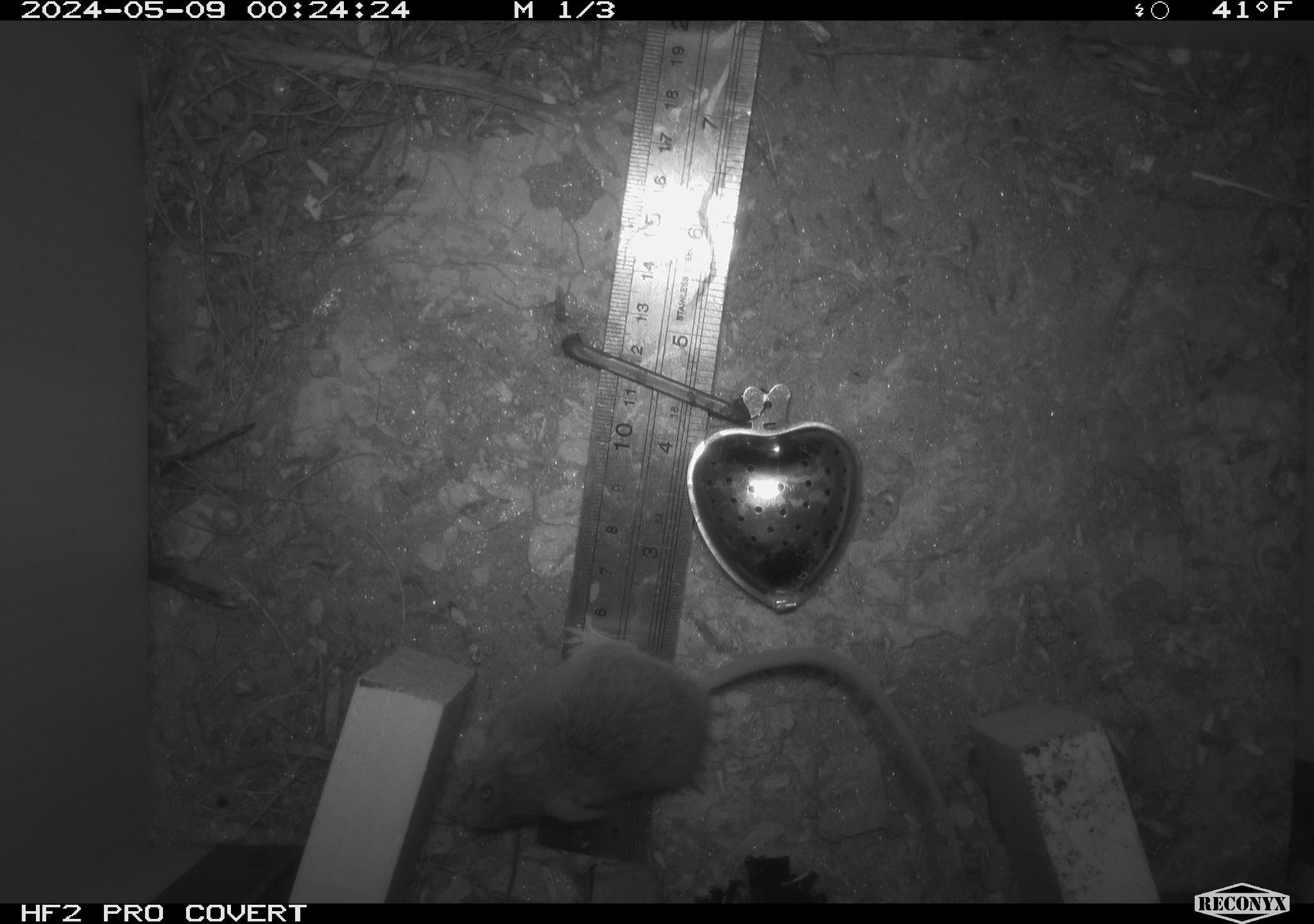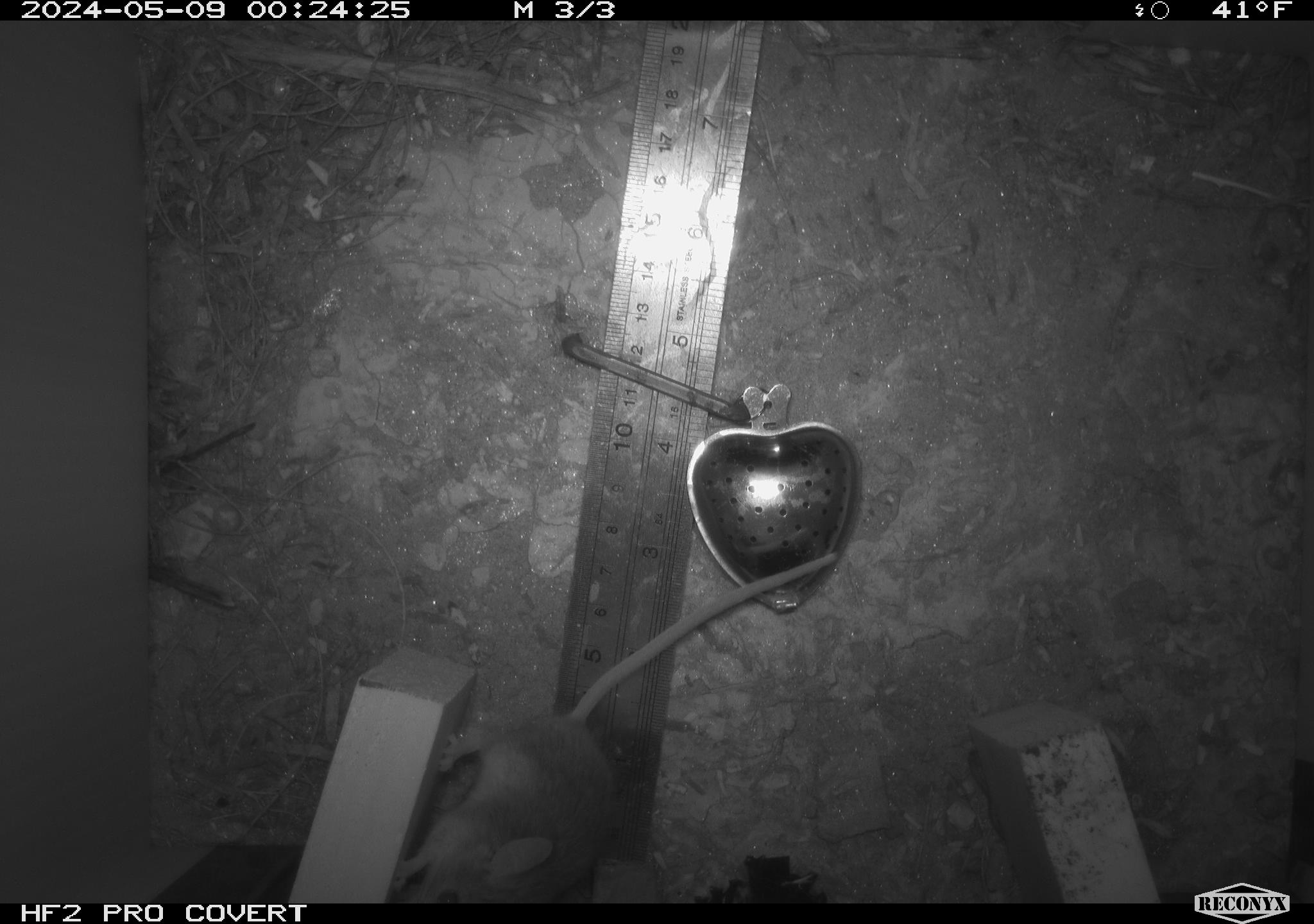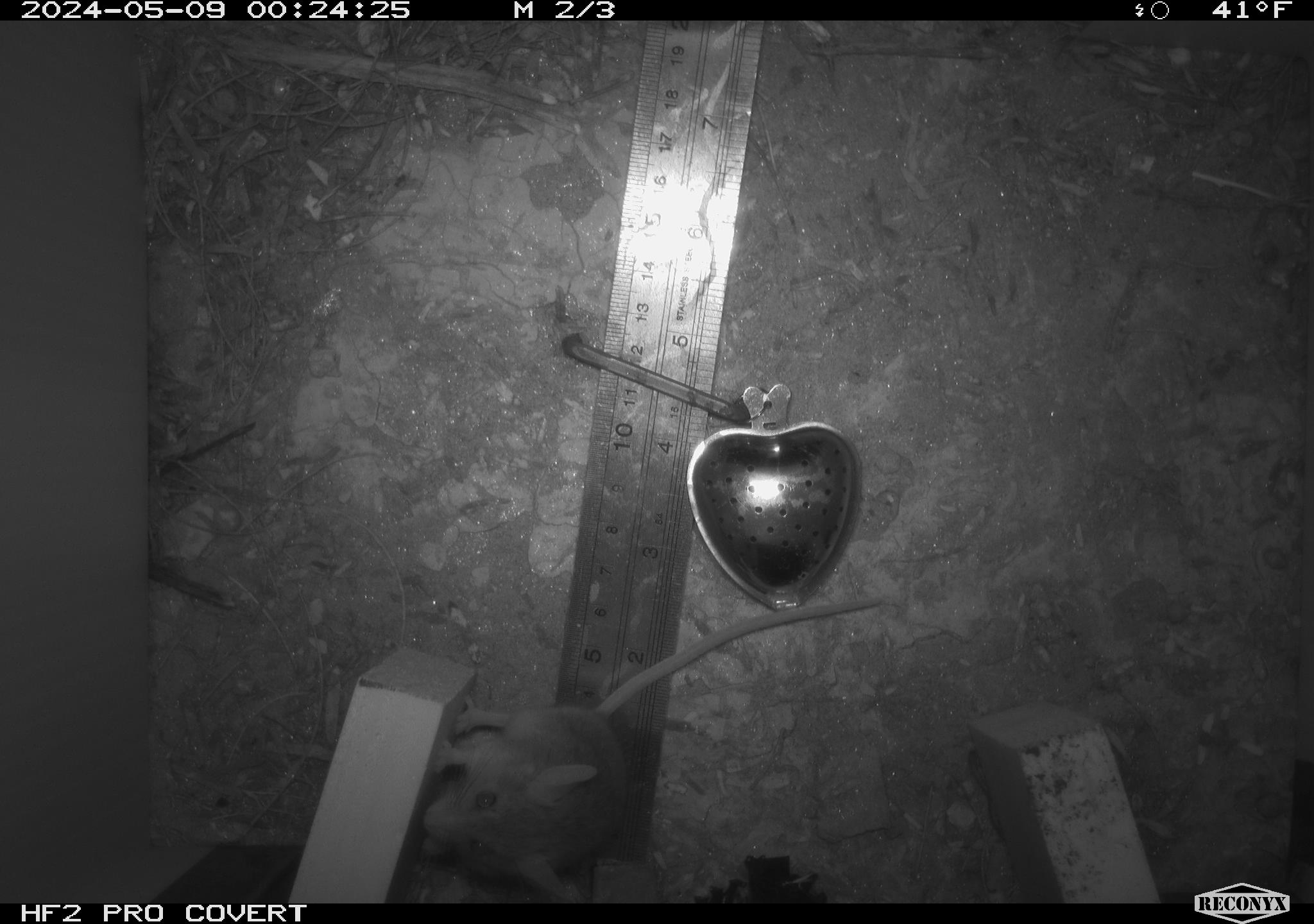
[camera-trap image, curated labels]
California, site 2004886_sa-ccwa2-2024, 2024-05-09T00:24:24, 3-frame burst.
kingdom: Animalia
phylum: Chordata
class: Mammalia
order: Rodentia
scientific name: Rodentia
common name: mouse species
Mouse species (Rodentia).